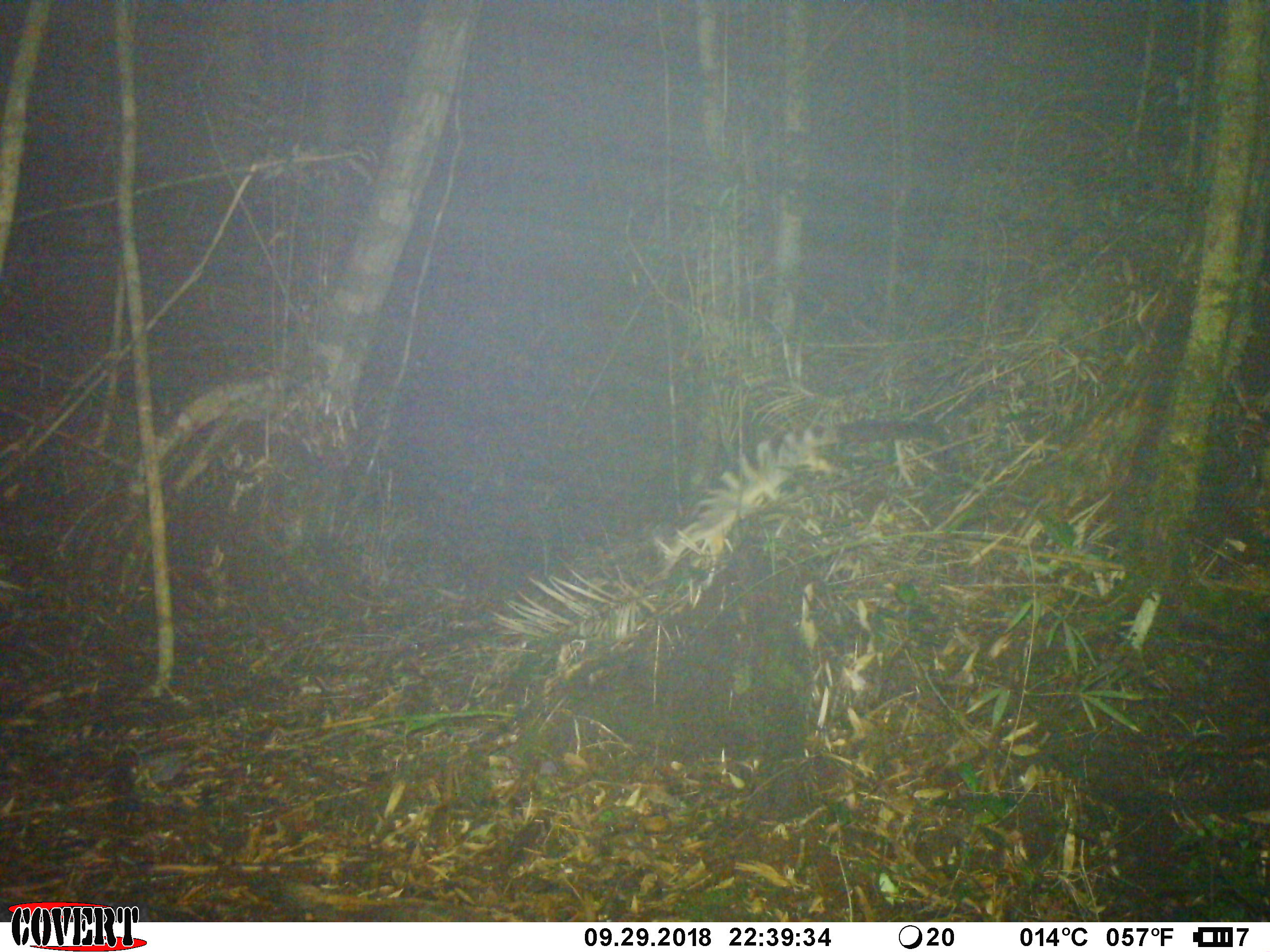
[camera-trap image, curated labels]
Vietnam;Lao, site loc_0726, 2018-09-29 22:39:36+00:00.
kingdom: Animalia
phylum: Chordata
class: Mammalia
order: Carnivora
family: Viverridae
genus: Chrotogale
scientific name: Chrotogale owstoni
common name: owston's civet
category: owstons civet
Owstons civet (owston's civet) (Chrotogale owstoni). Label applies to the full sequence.